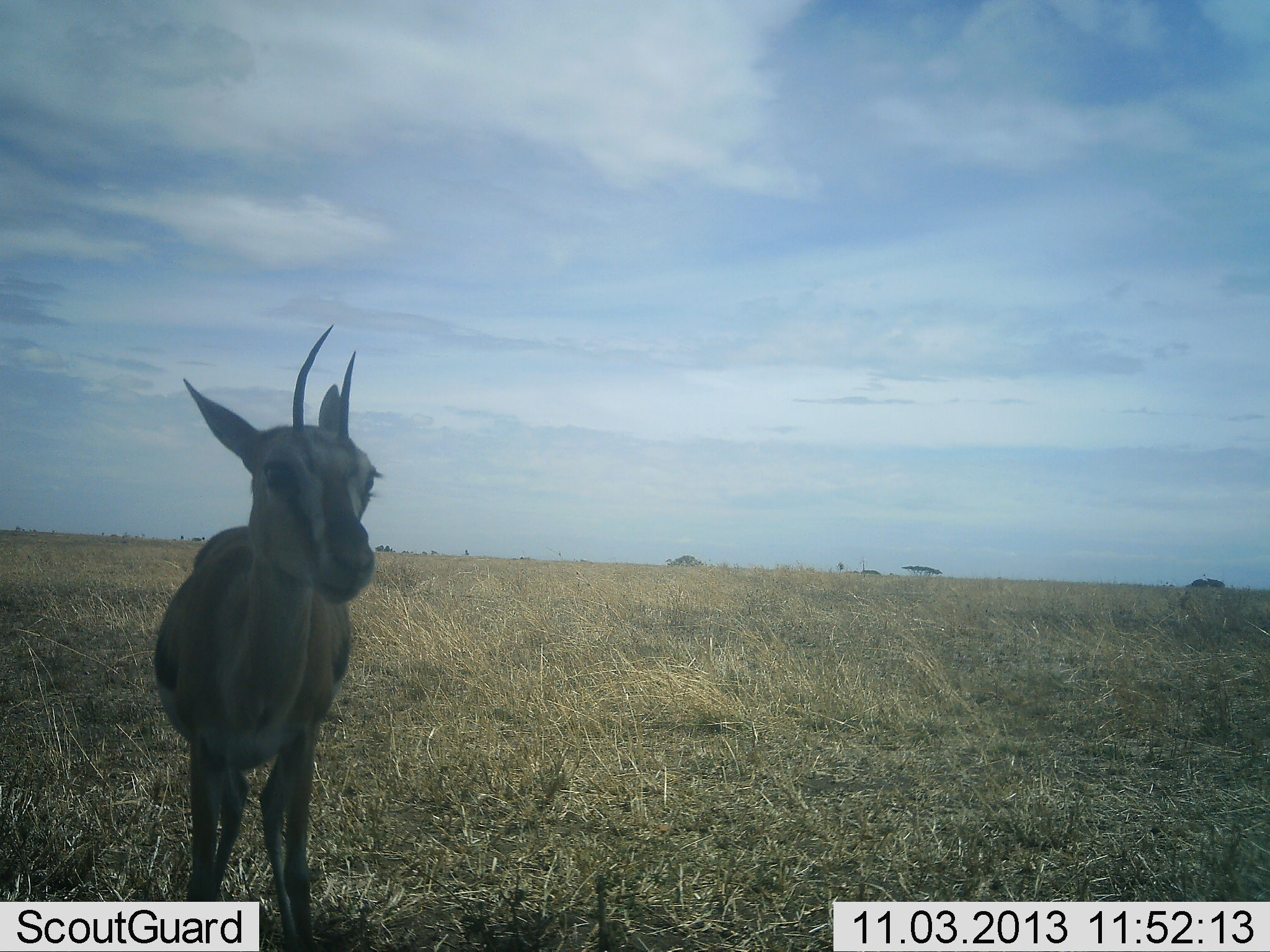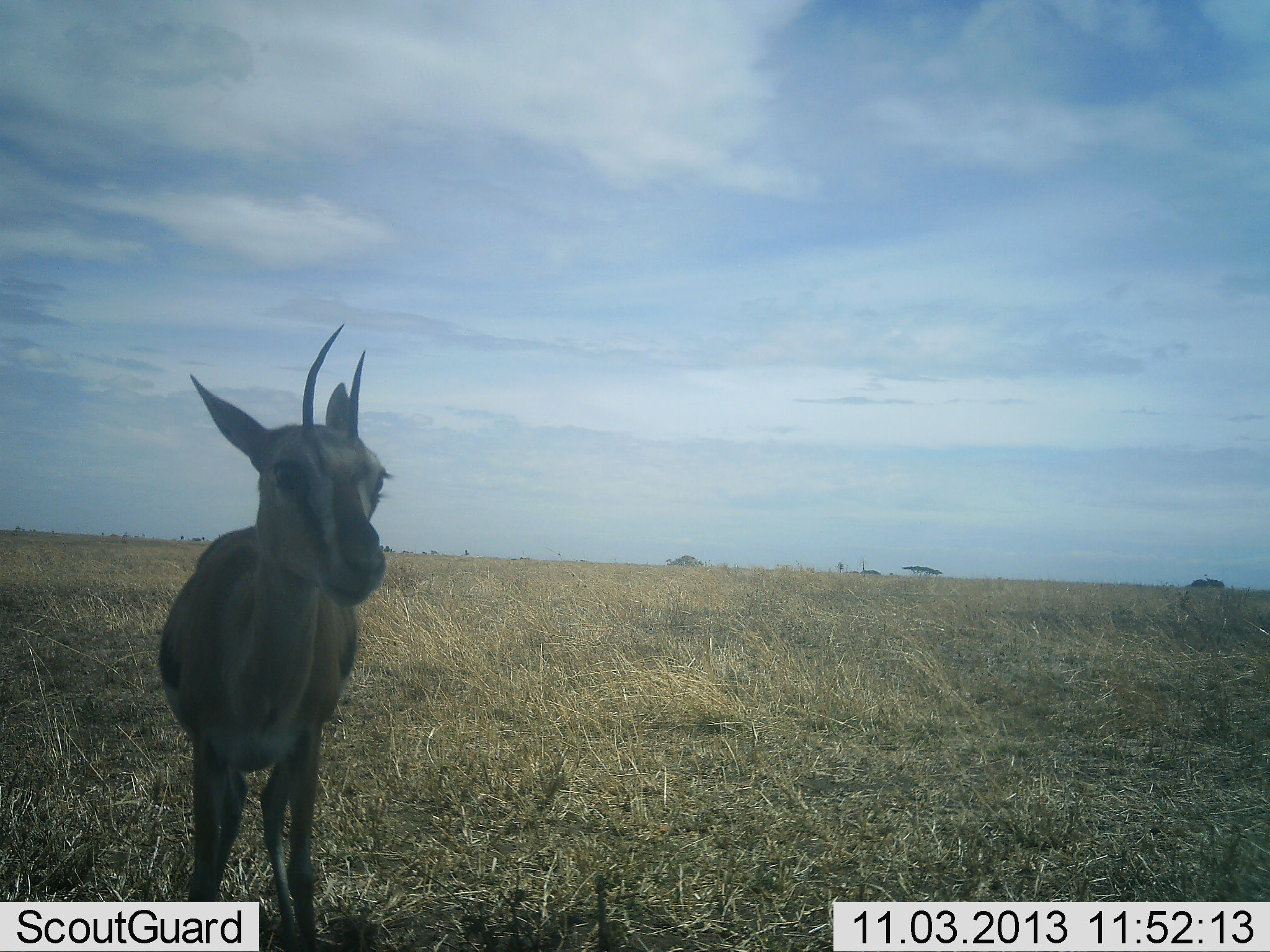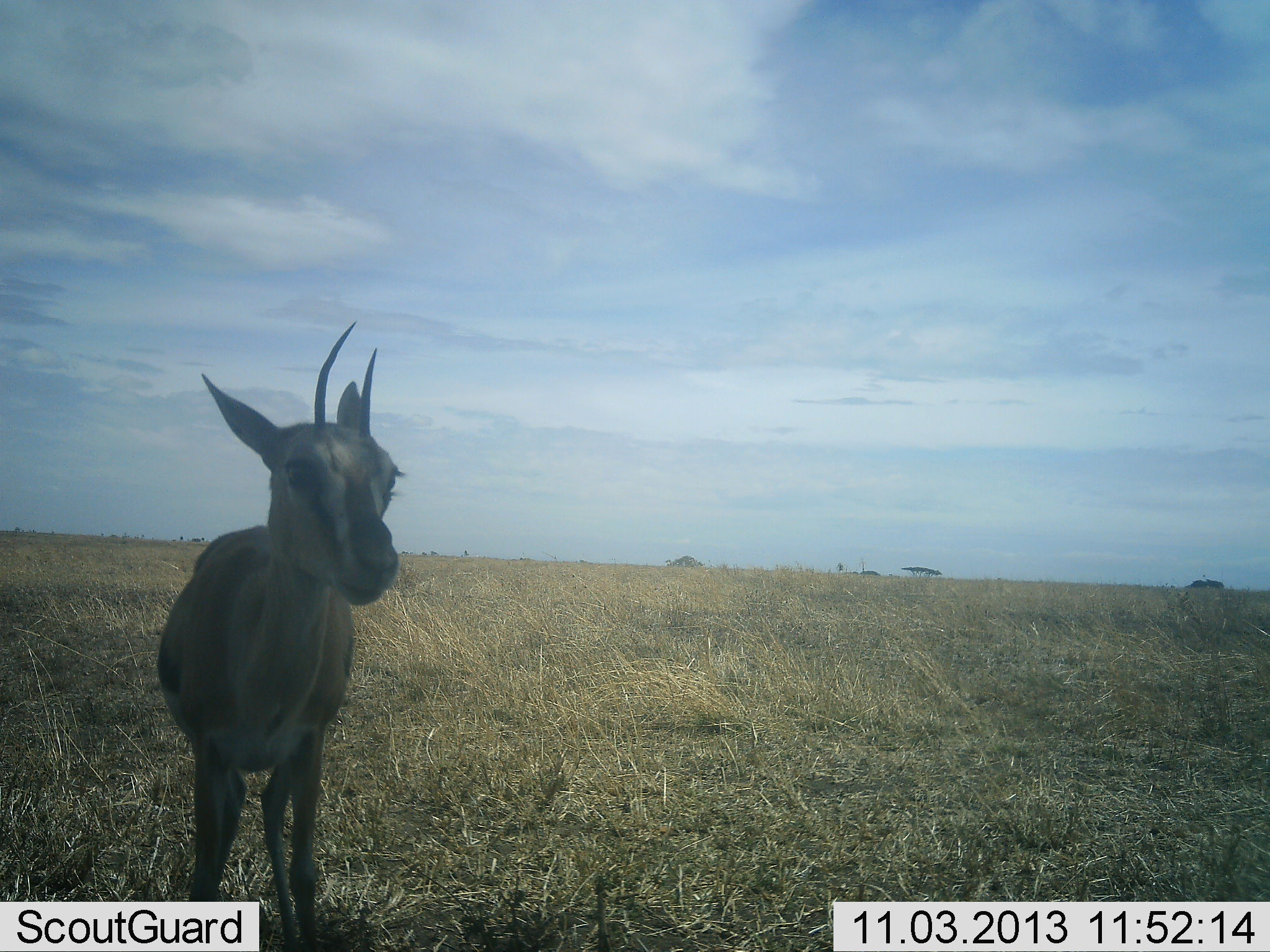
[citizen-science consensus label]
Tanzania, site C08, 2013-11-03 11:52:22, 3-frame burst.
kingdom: Animalia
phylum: Chordata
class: Mammalia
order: Artiodactyla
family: Bovidae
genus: Eudorcas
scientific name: Eudorcas thomsonii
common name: thomson's gazelle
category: gazellethomsons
Gazellethomsons (thomson's gazelle) (Eudorcas thomsonii), count 1. Behavior (volunteer vote fractions): standing 100%, resting 0%, moving 0%, interacting 0%. Young present (vote fraction): 0%. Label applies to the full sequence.